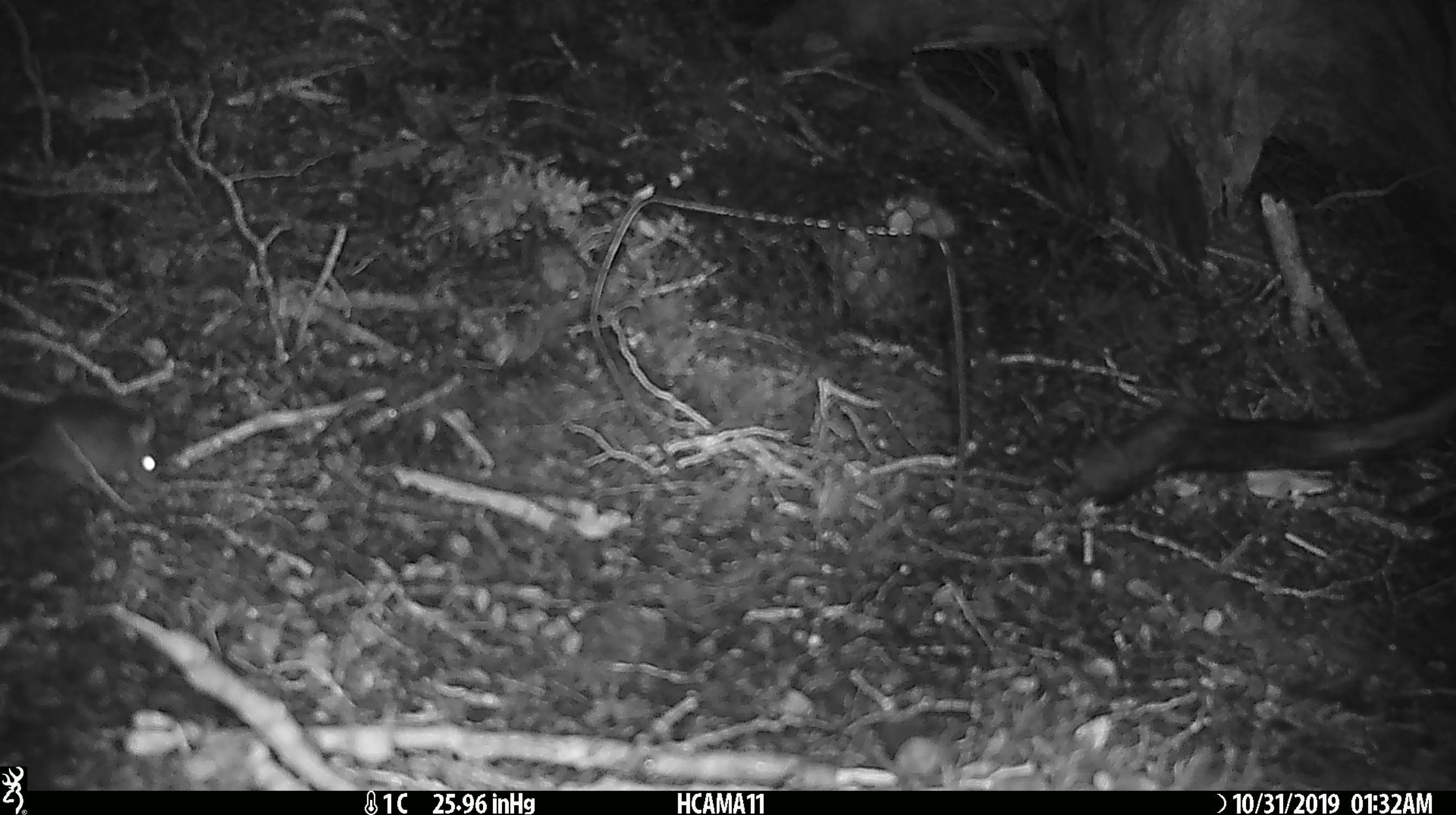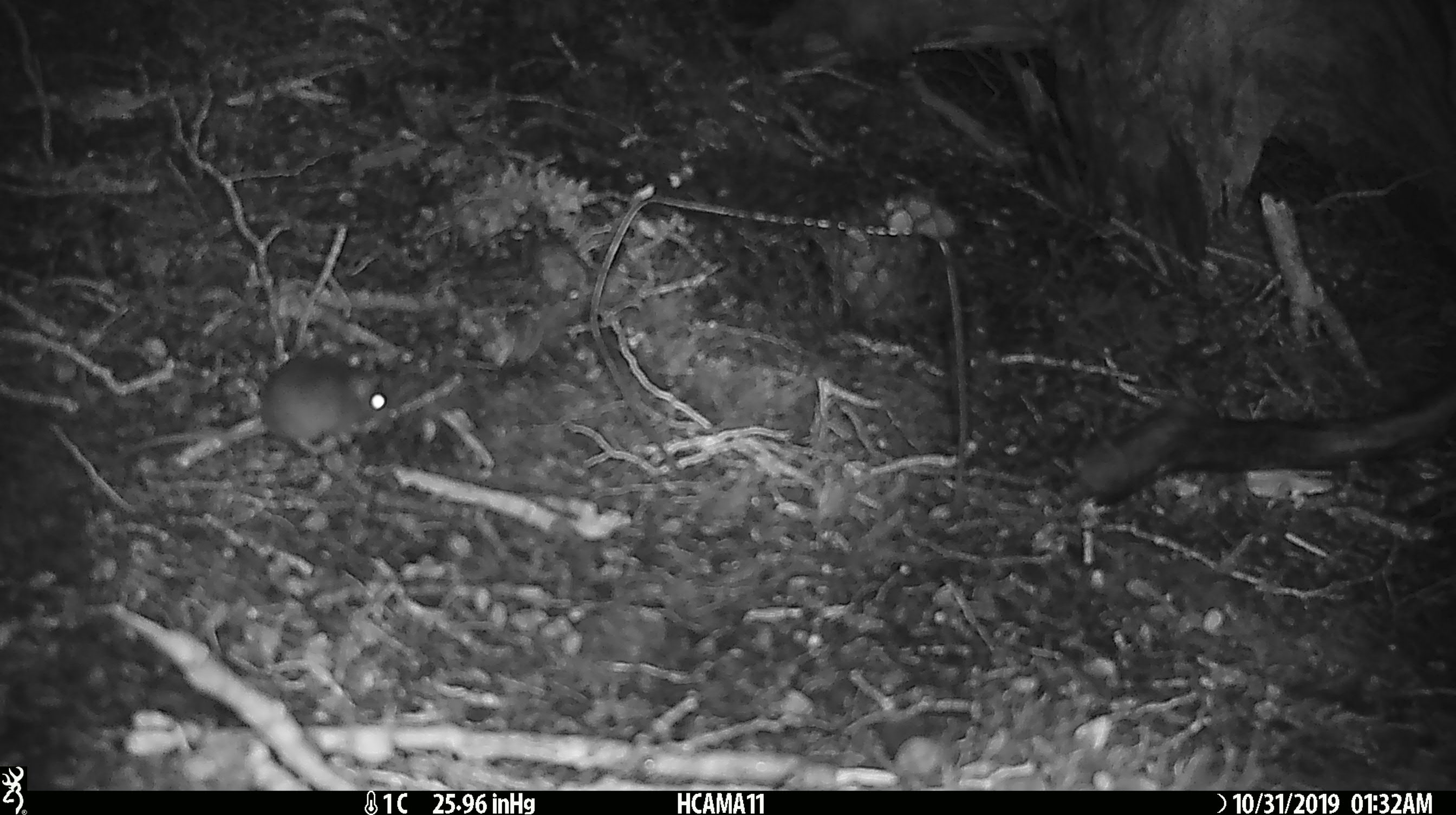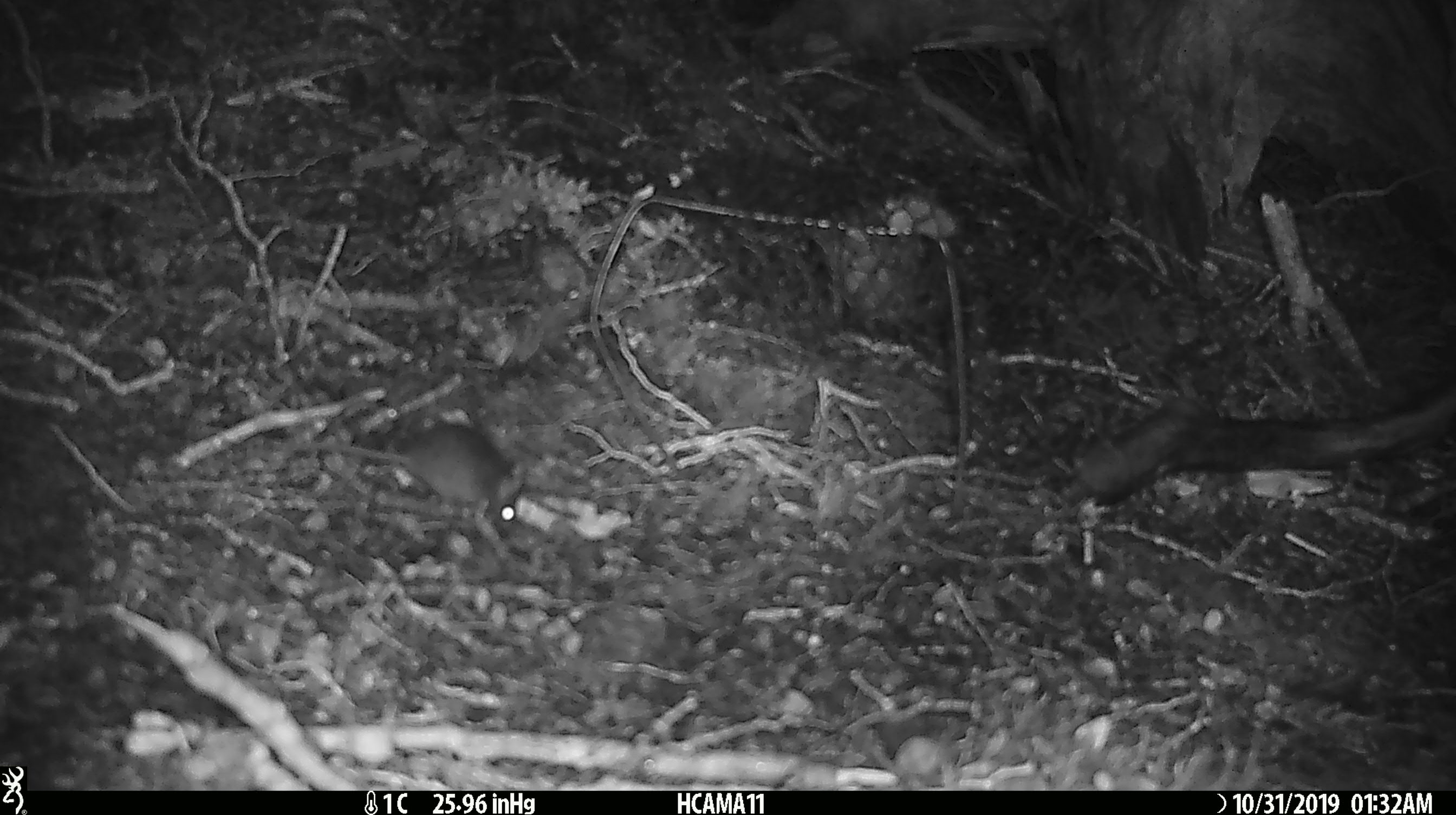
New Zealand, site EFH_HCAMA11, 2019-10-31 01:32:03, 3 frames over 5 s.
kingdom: Animalia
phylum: Chordata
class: Mammalia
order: Rodentia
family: Muridae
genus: Mus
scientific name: Mus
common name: mouse